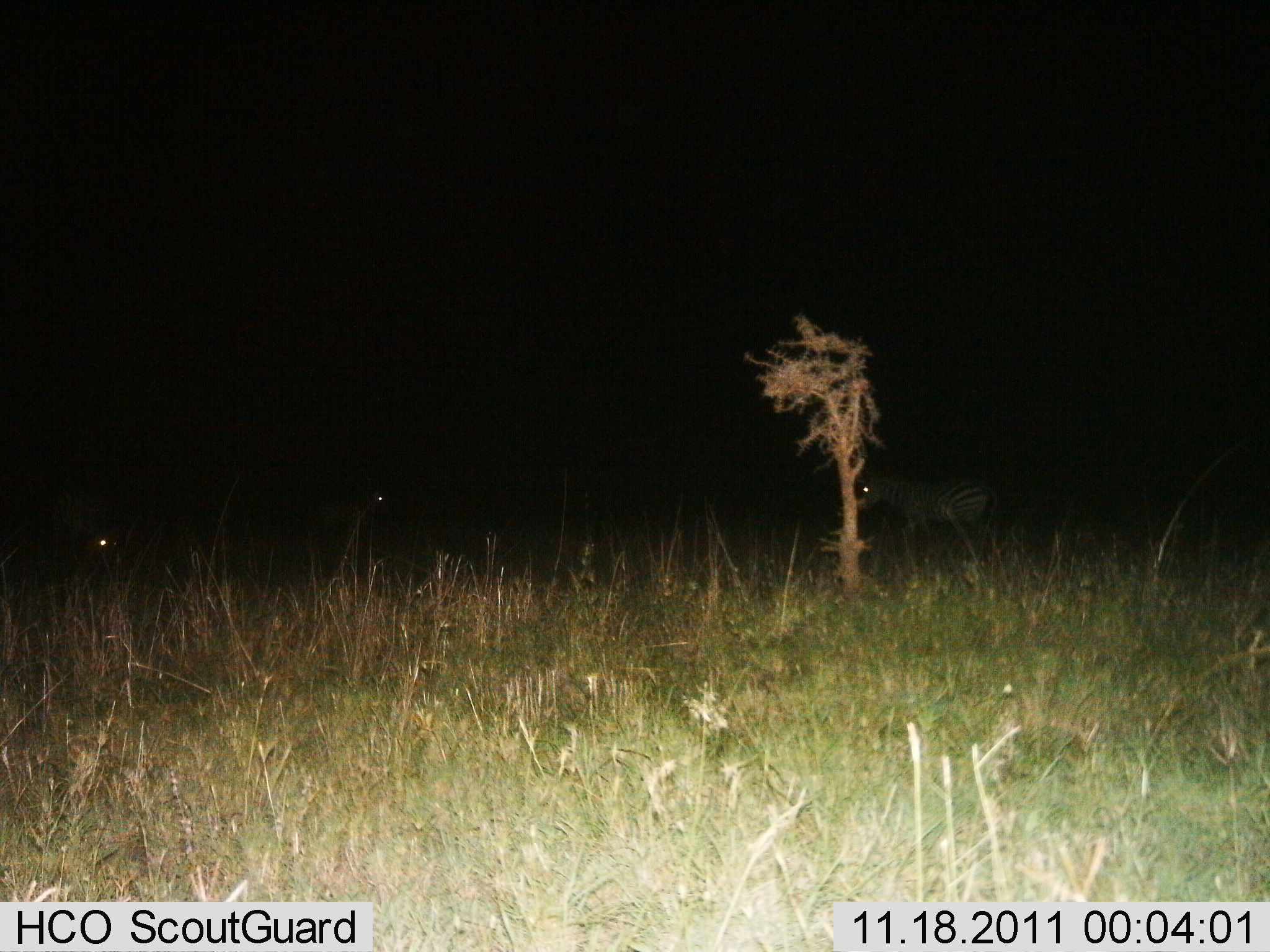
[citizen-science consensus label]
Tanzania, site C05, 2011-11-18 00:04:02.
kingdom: Animalia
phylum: Chordata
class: Mammalia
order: Perissodactyla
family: Equidae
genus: Equus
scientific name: Equus quagga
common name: plains zebra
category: zebra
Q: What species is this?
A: Zebra (plains zebra) (Equus quagga).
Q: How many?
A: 3.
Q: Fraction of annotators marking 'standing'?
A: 64%.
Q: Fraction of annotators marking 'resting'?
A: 7%.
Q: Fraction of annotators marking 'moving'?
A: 21%.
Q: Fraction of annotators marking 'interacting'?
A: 0%.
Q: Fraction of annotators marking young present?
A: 0%.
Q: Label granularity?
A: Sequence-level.